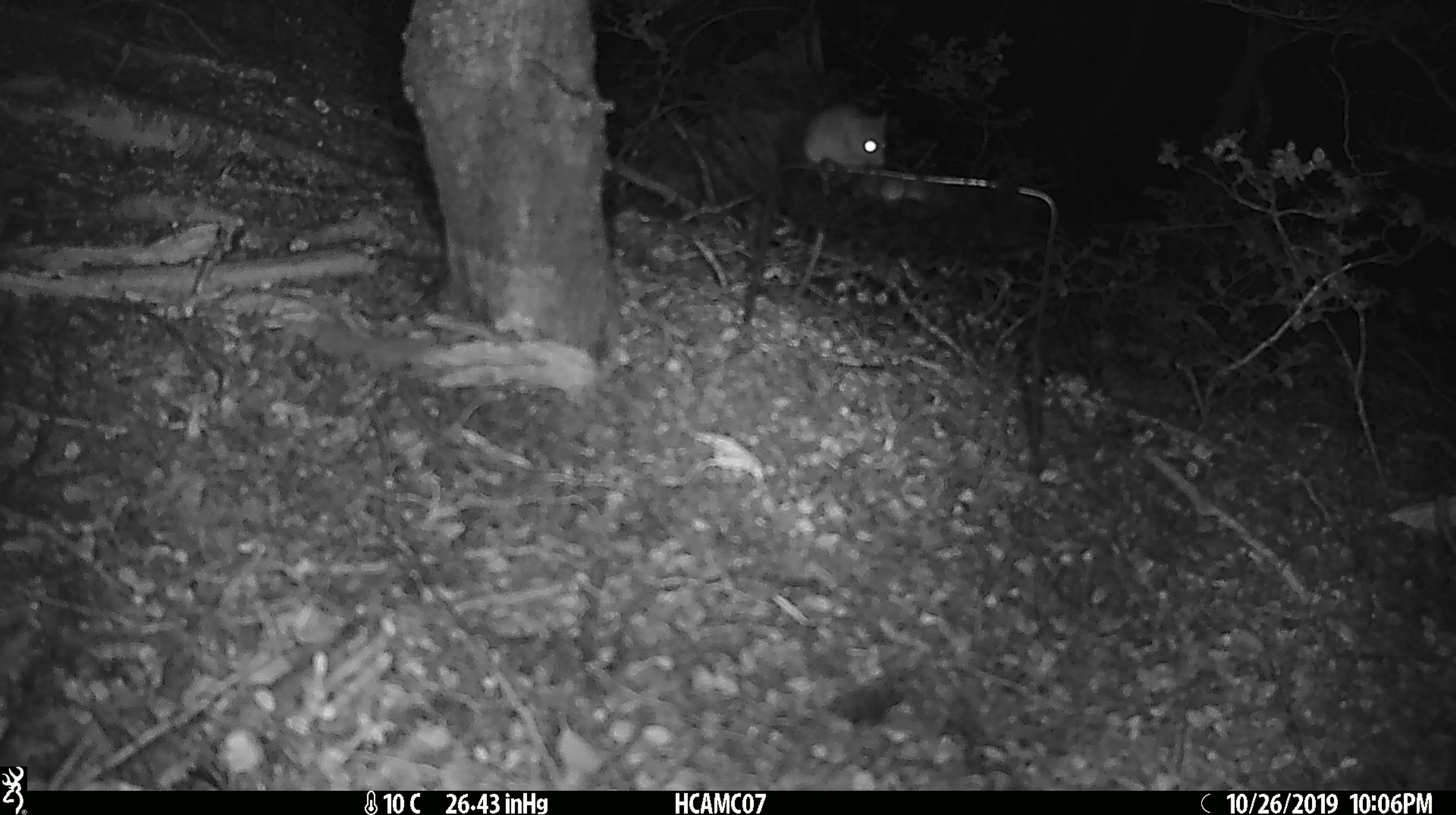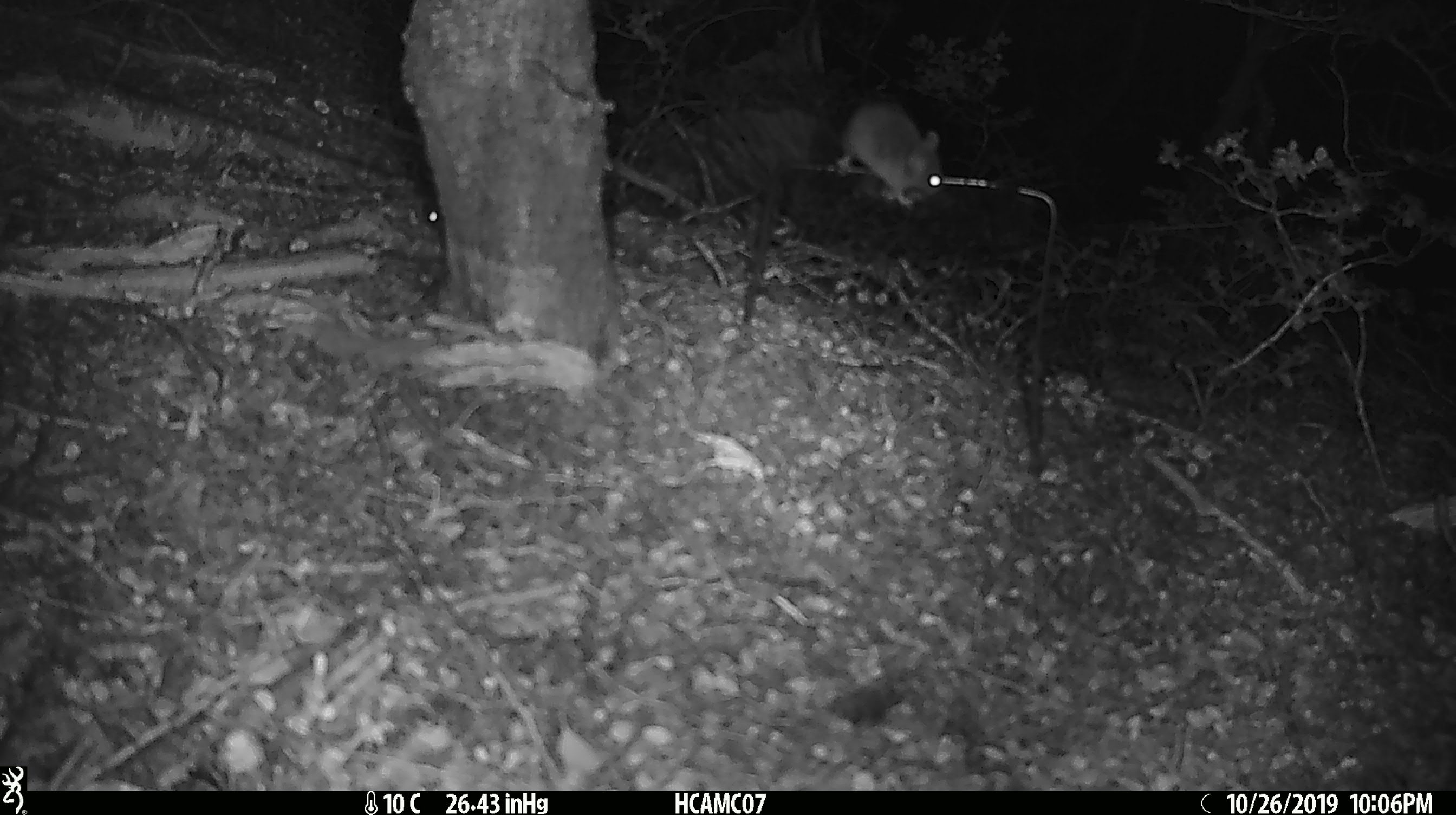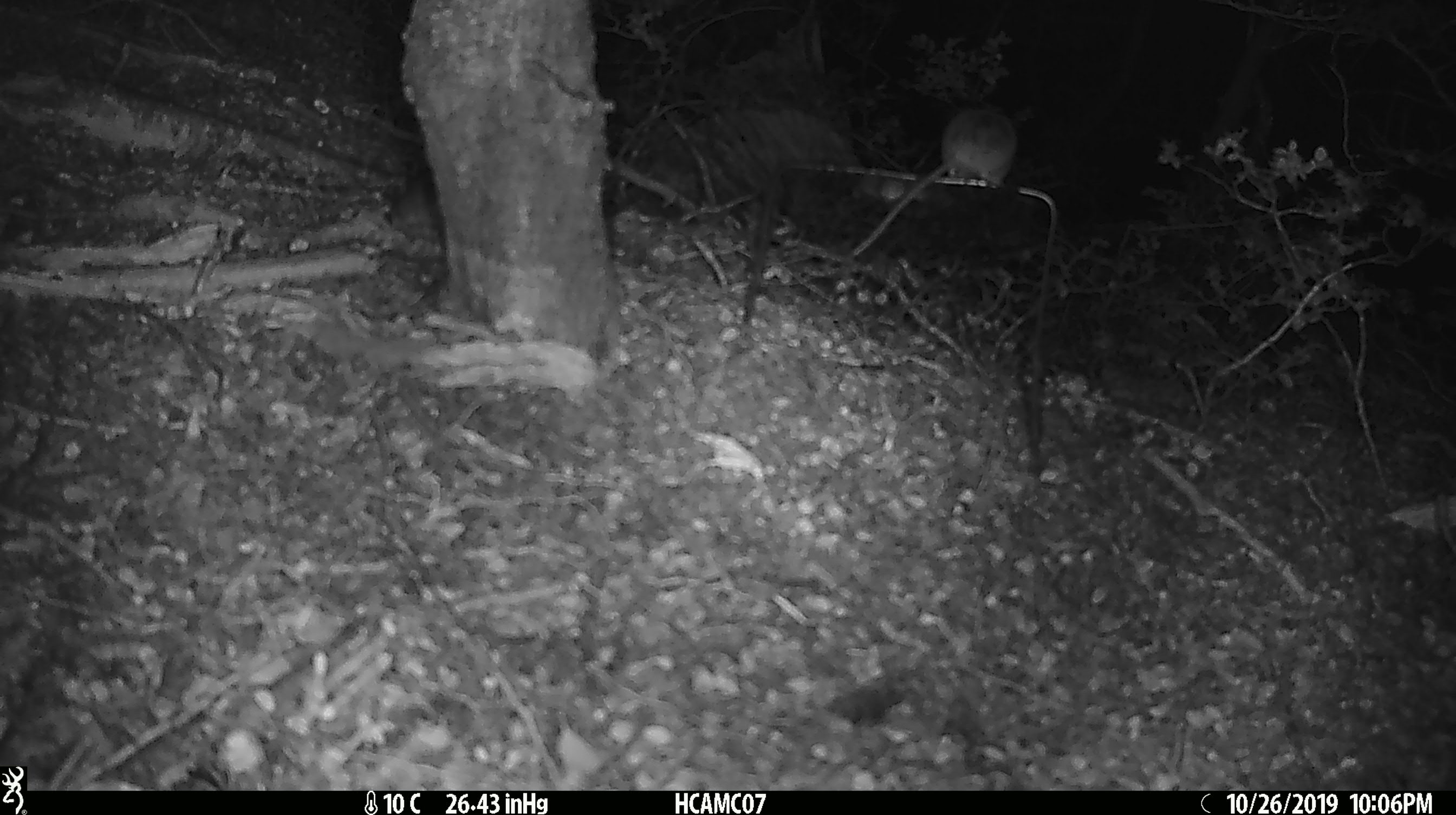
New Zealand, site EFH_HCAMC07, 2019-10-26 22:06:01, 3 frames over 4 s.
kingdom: Animalia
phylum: Chordata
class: Mammalia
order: Rodentia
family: Muridae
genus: Mus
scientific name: Mus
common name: mouse